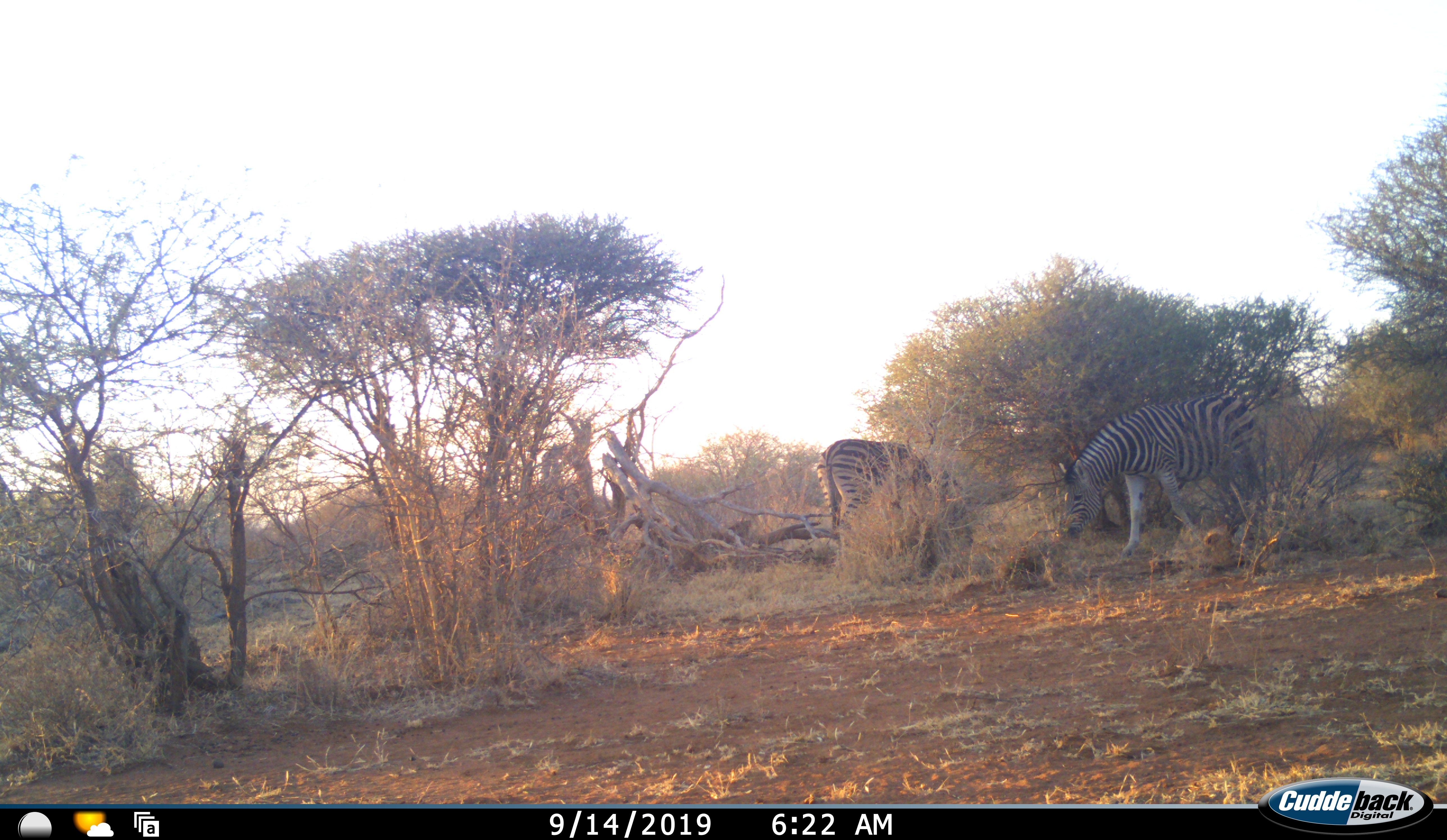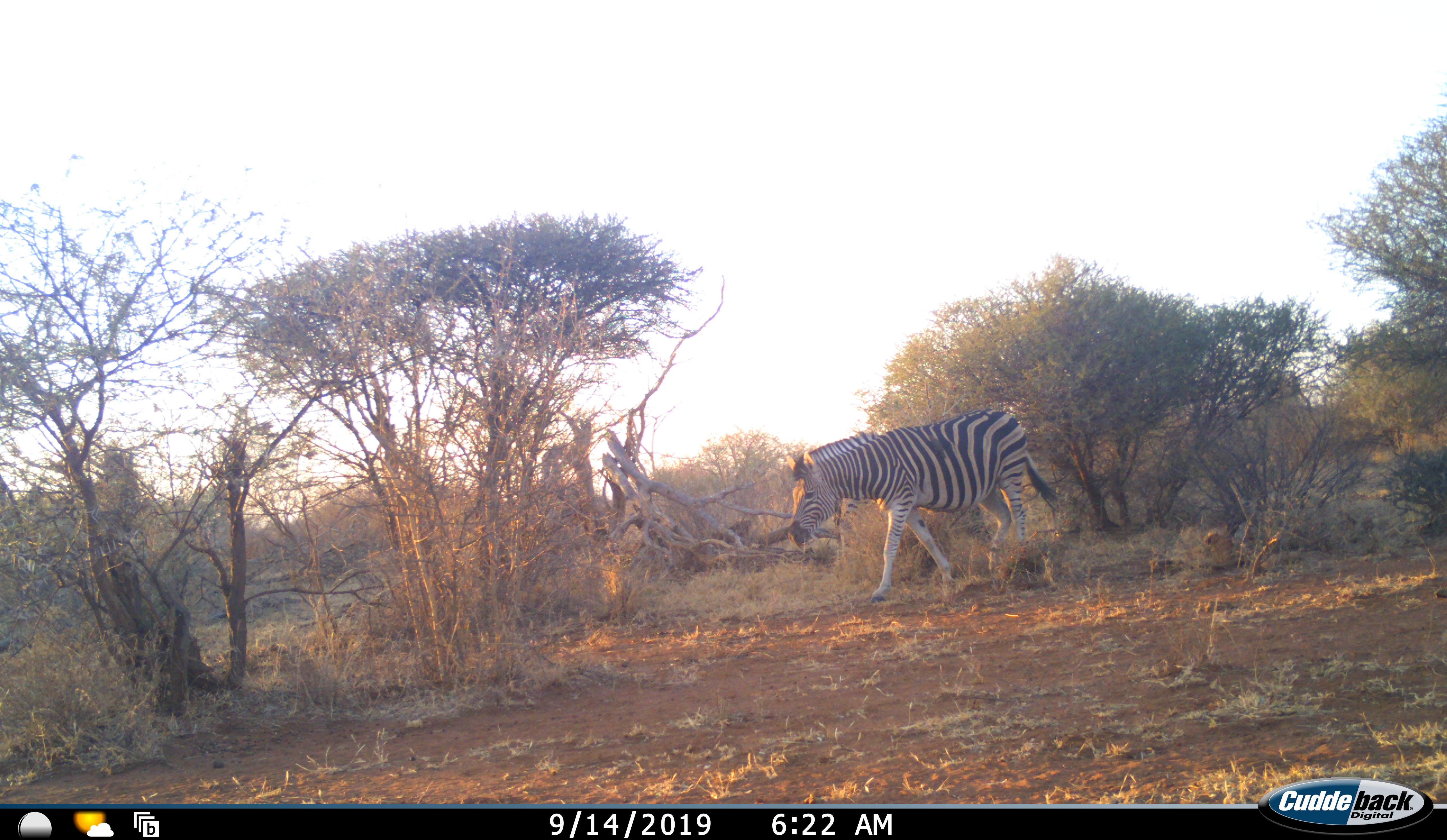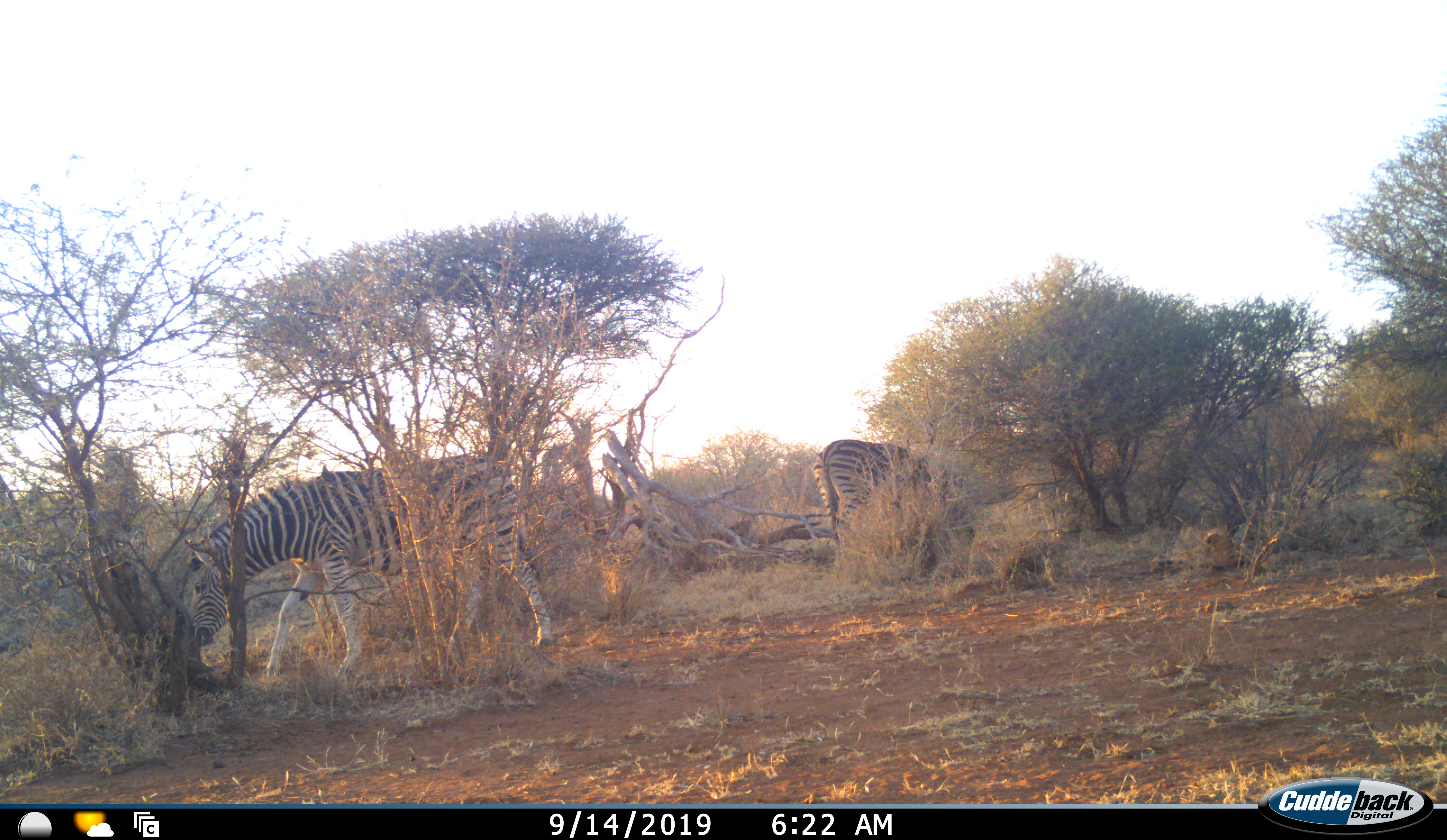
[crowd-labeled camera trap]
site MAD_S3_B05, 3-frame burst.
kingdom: Animalia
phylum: Chordata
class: Mammalia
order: Perissodactyla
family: Equidae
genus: Equus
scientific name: Equus quagga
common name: plains zebra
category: zebraplains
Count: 2.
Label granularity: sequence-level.